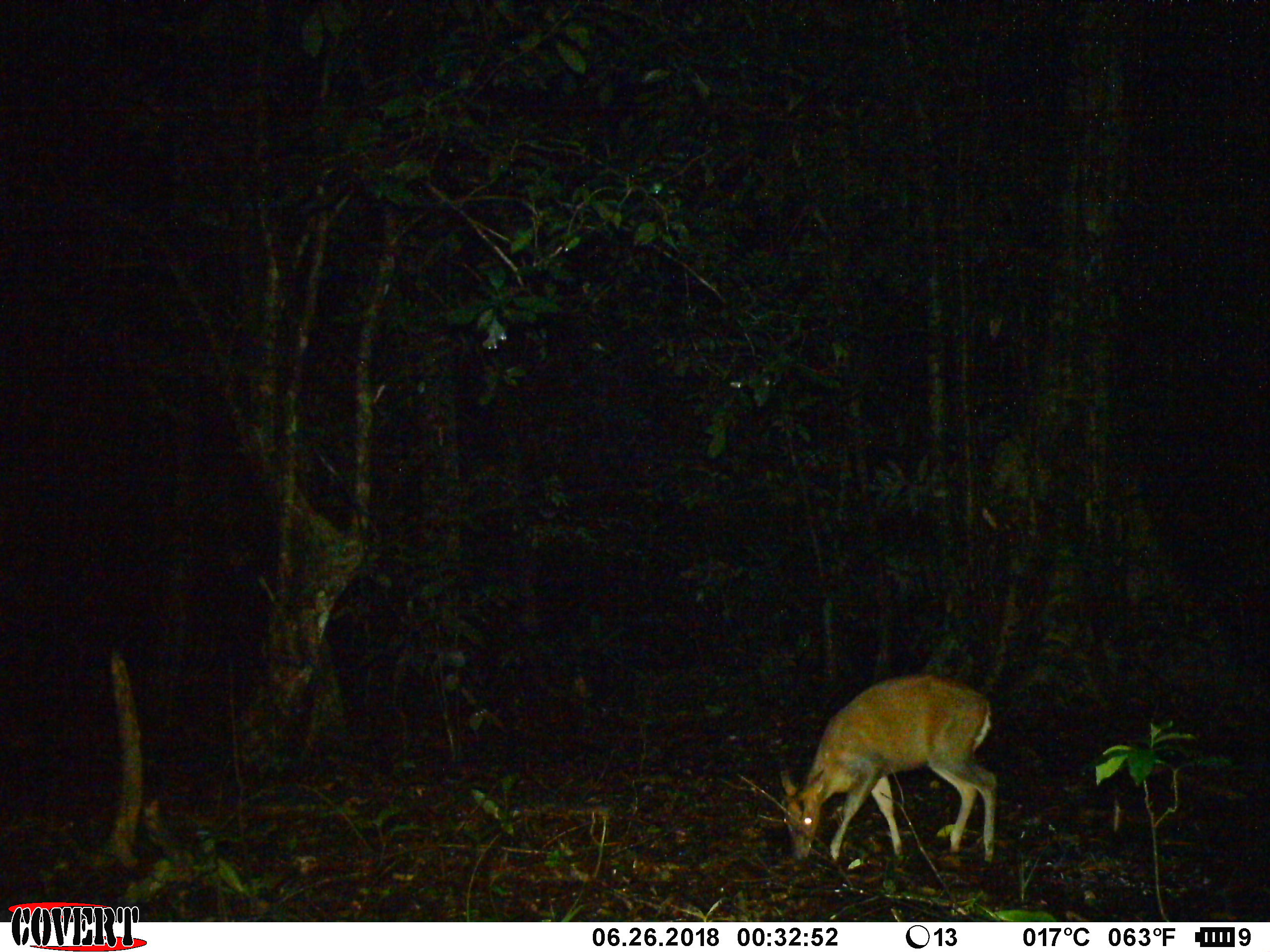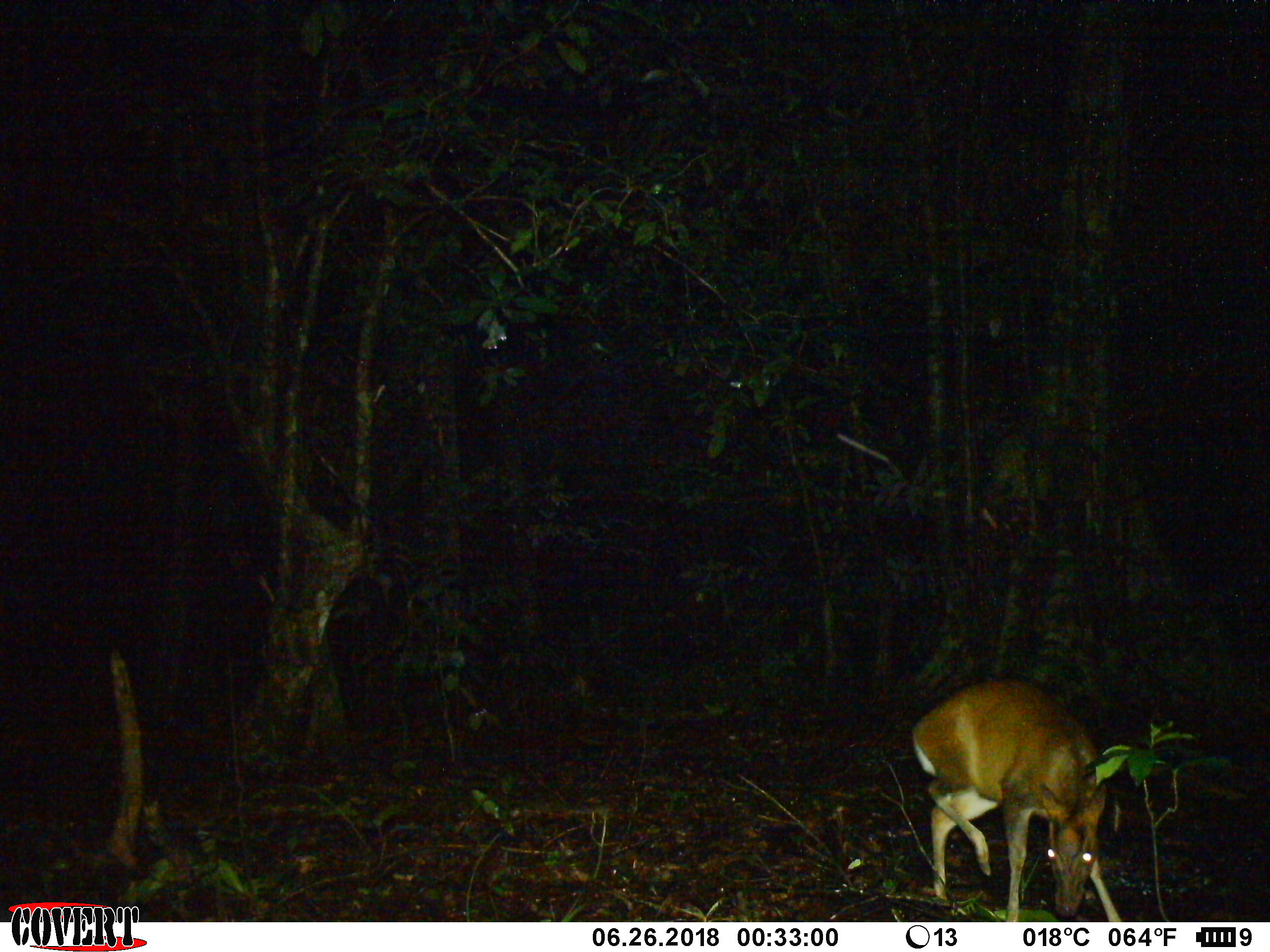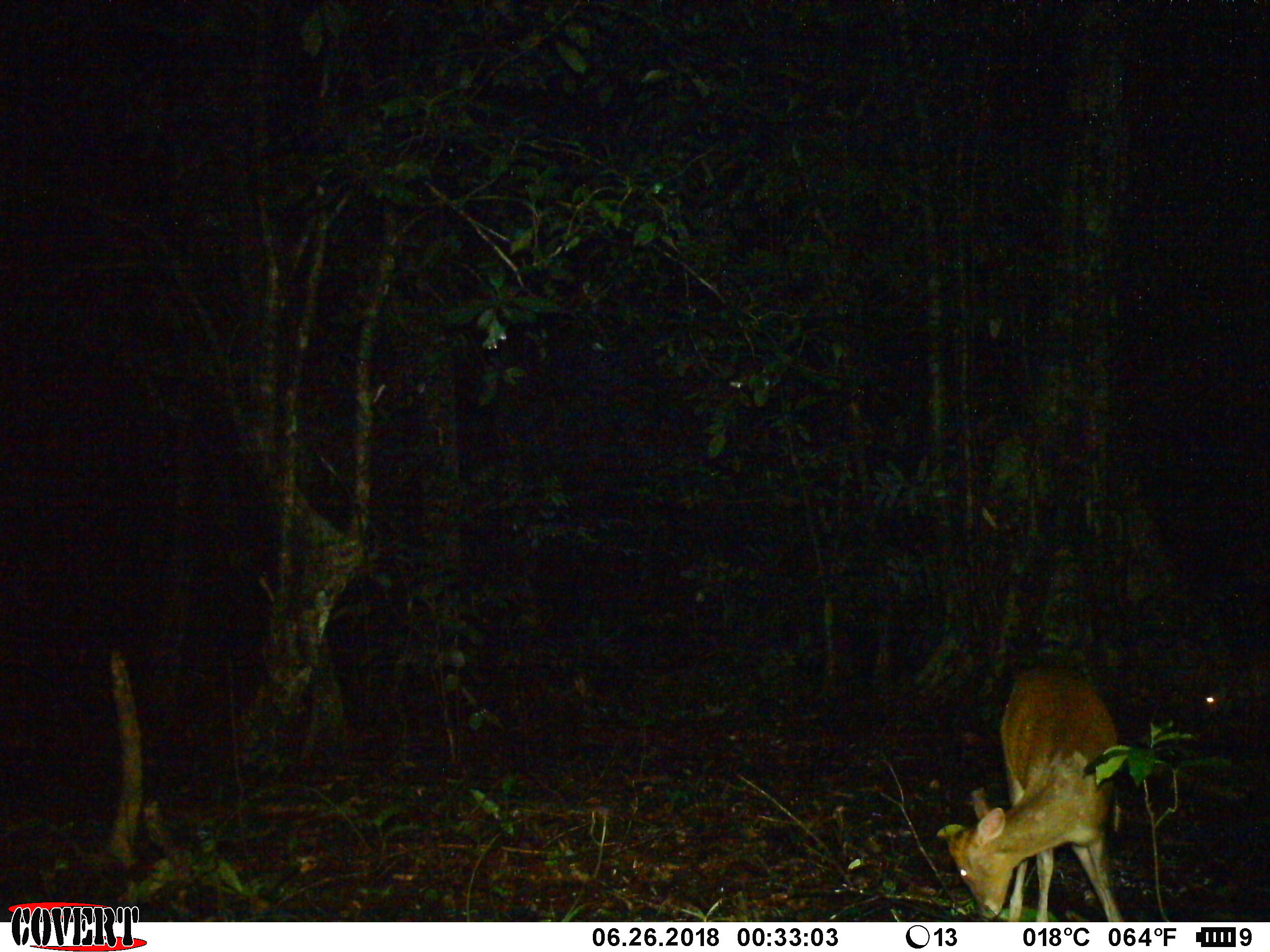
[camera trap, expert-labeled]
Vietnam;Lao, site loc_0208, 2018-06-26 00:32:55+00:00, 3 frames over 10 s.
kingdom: Animalia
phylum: Chordata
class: Mammalia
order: Artiodactyla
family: Cervidae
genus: Muntiacus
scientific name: Muntiacus rooseveltorum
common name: roosevelt's muntjac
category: roosevelts muntjac group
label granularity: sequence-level